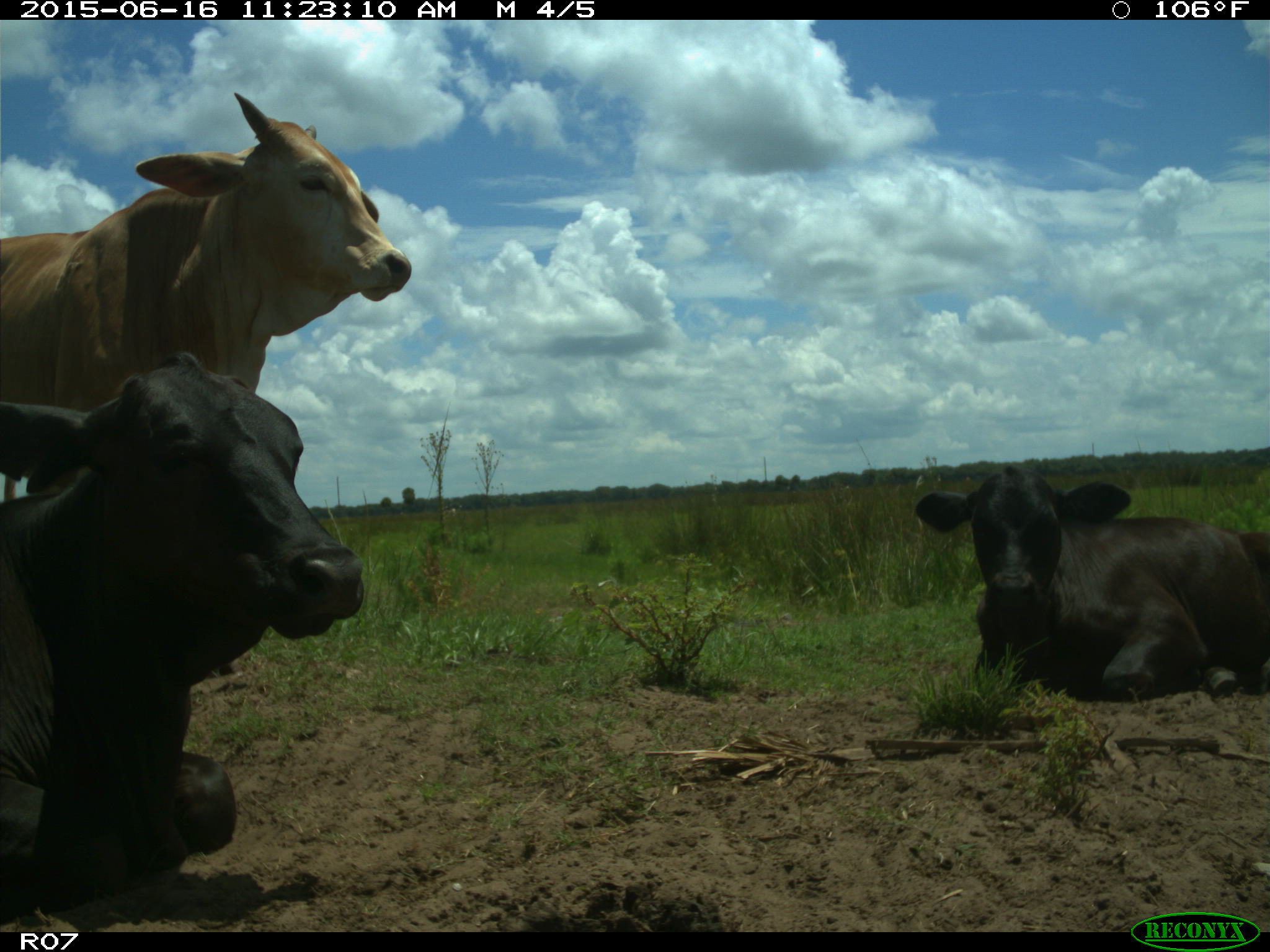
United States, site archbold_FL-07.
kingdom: Animalia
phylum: Chordata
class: Mammalia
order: Artiodactyla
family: Bovidae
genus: Bos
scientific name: Bos taurus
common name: domestic cow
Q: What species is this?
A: Bos taurus (domestic cow).